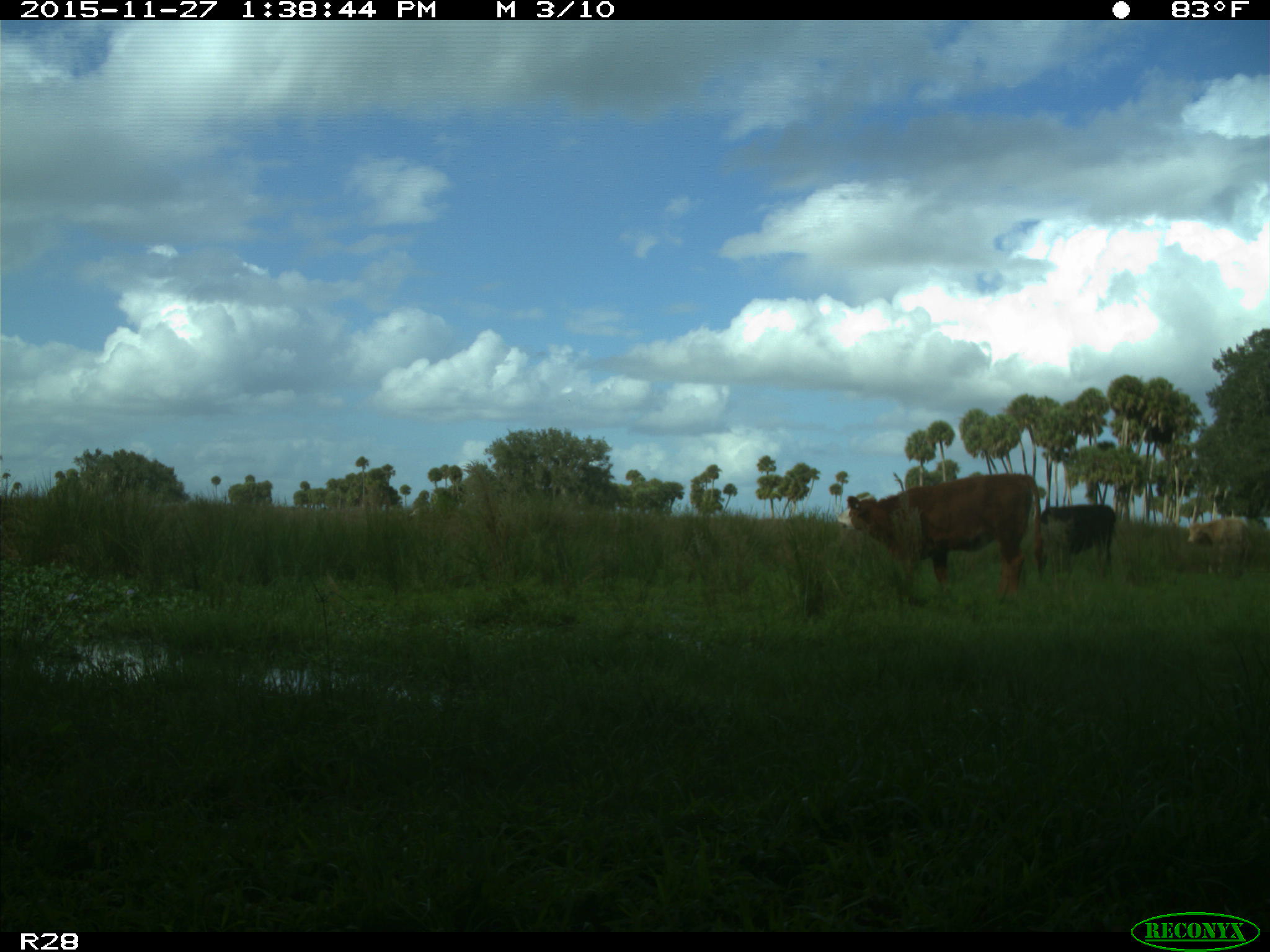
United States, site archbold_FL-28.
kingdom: Animalia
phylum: Chordata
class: Mammalia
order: Artiodactyla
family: Bovidae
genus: Bos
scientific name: Bos taurus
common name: domestic cow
Bos taurus (domestic cow).